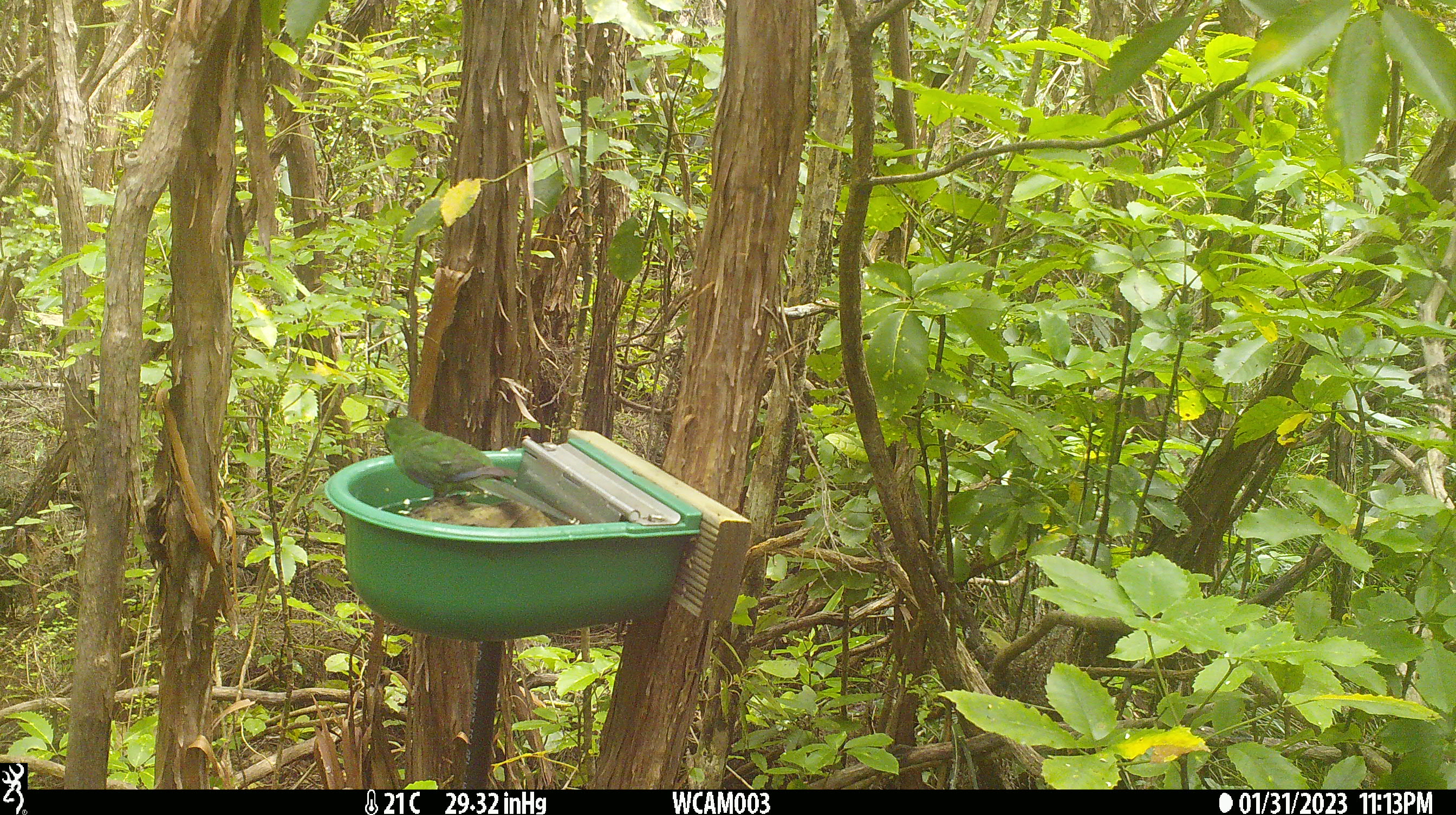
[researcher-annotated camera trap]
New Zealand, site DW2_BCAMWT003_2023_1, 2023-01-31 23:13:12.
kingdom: Animalia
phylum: Chordata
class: Aves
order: Psittaciformes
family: Psittaculidae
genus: Cyanoramphus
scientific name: Cyanoramphus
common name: parakeet